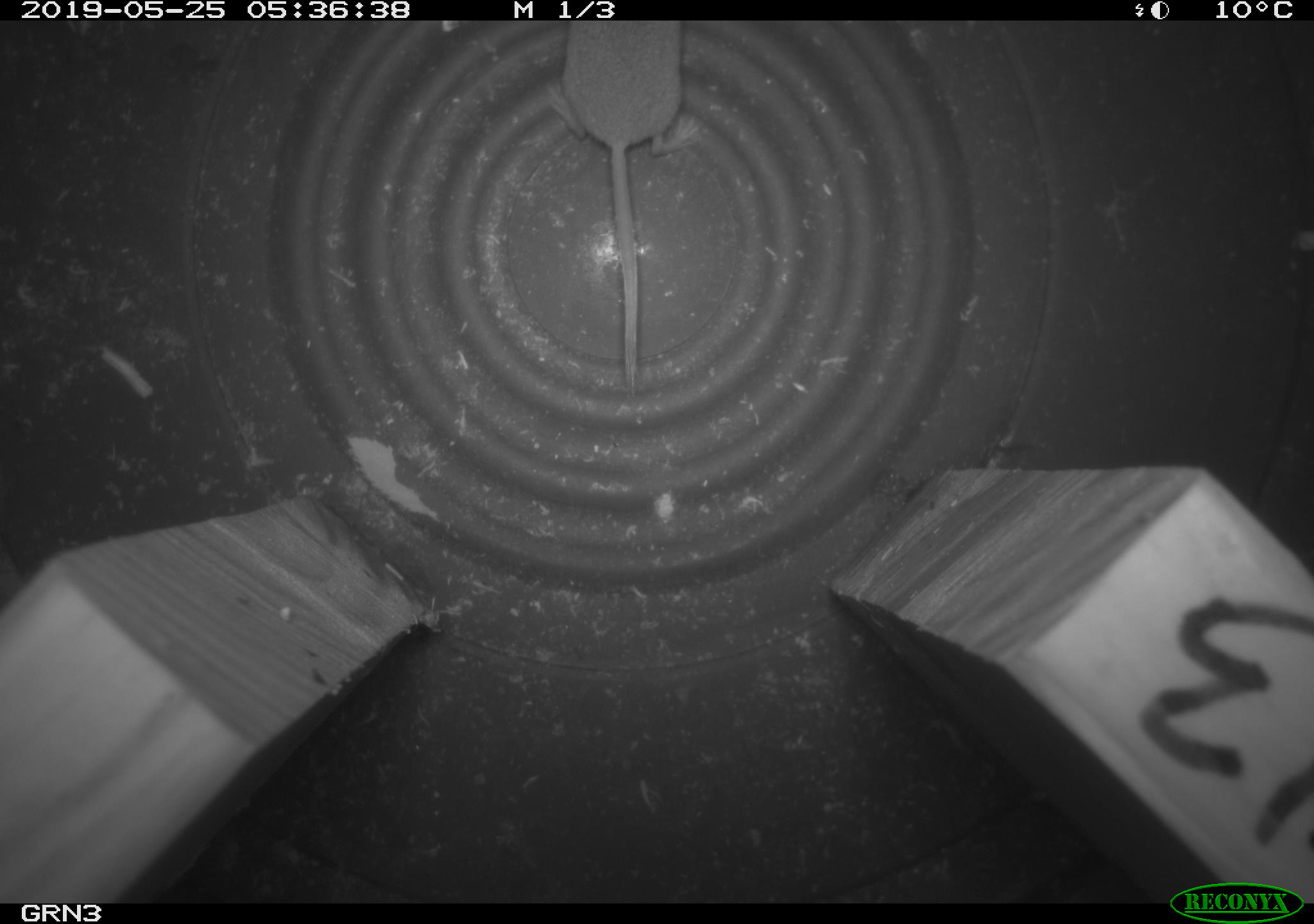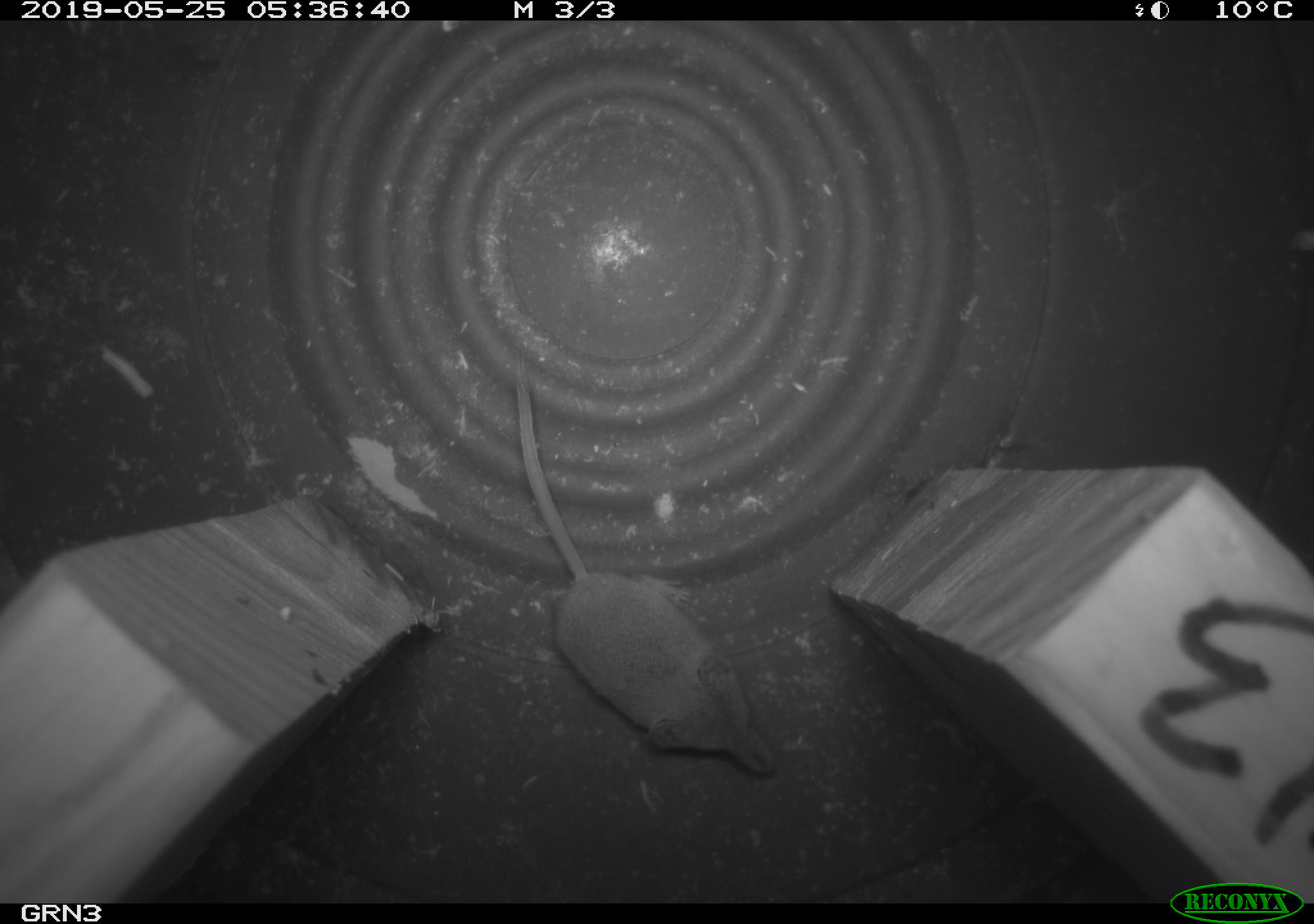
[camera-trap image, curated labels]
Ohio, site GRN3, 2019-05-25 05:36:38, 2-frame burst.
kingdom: Animalia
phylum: Chordata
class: Mammalia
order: Eulipotyphla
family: Soricidae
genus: Sorex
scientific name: Sorex cinereus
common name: masked shrew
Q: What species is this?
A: Masked shrew (Sorex cinereus).